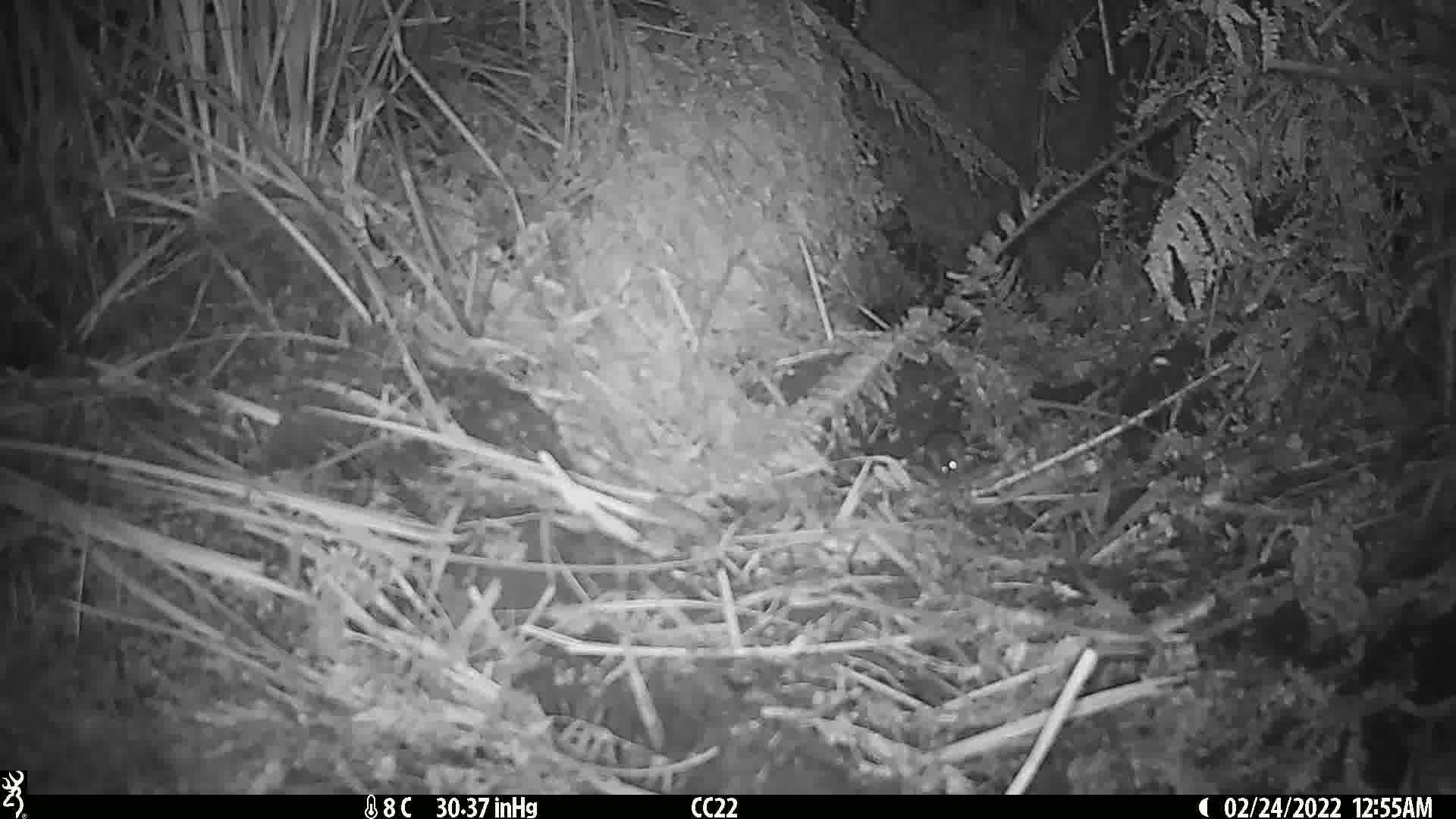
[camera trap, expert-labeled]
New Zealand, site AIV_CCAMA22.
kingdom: Animalia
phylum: Chordata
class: Mammalia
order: Rodentia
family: Muridae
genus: Mus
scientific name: Mus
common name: mouse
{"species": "mouse (Mus)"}